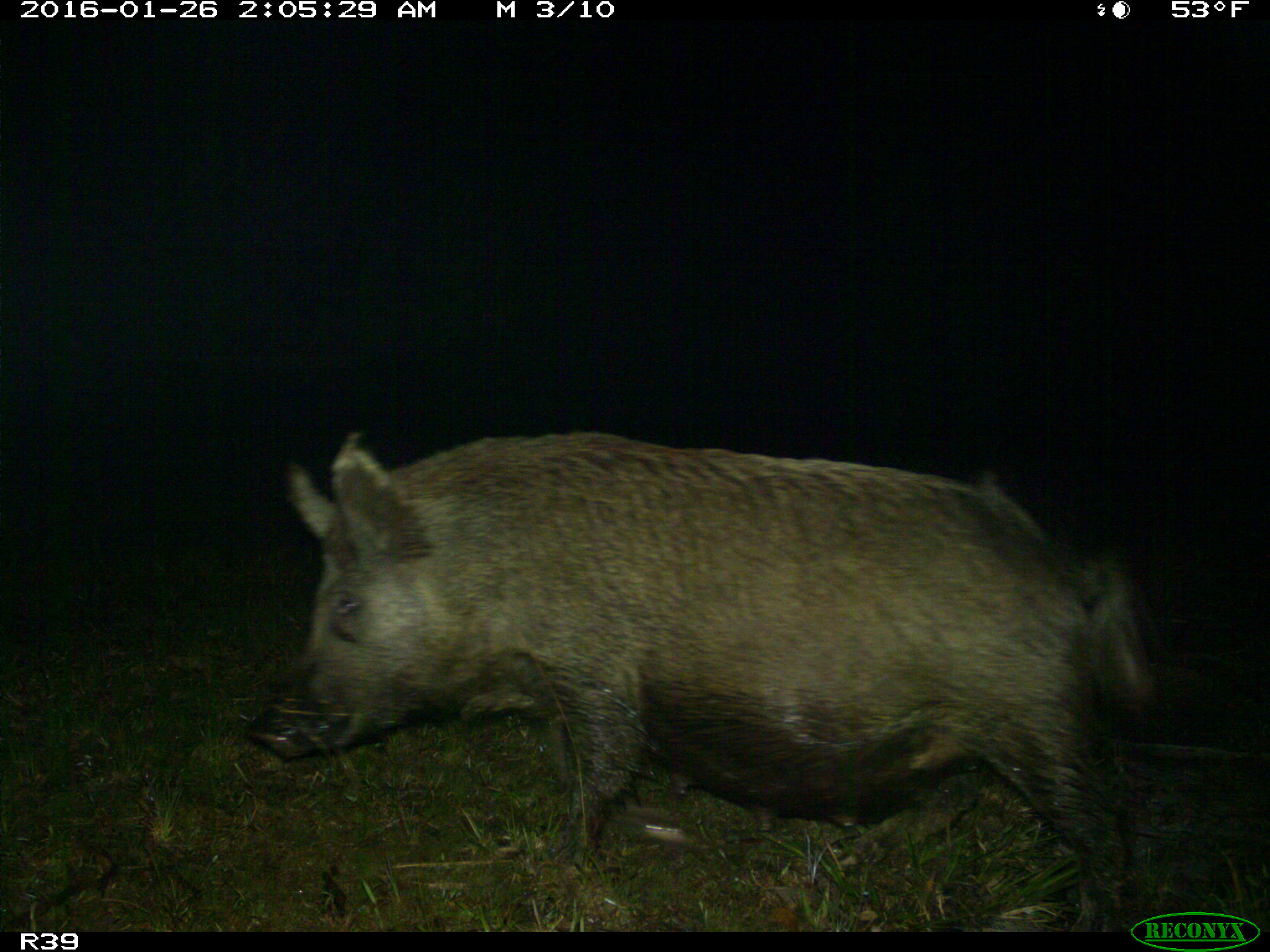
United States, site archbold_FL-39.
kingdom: Animalia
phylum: Chordata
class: Mammalia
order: Artiodactyla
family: Suidae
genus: Sus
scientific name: Sus scrofa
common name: wild boar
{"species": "Sus scrofa (wild boar)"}